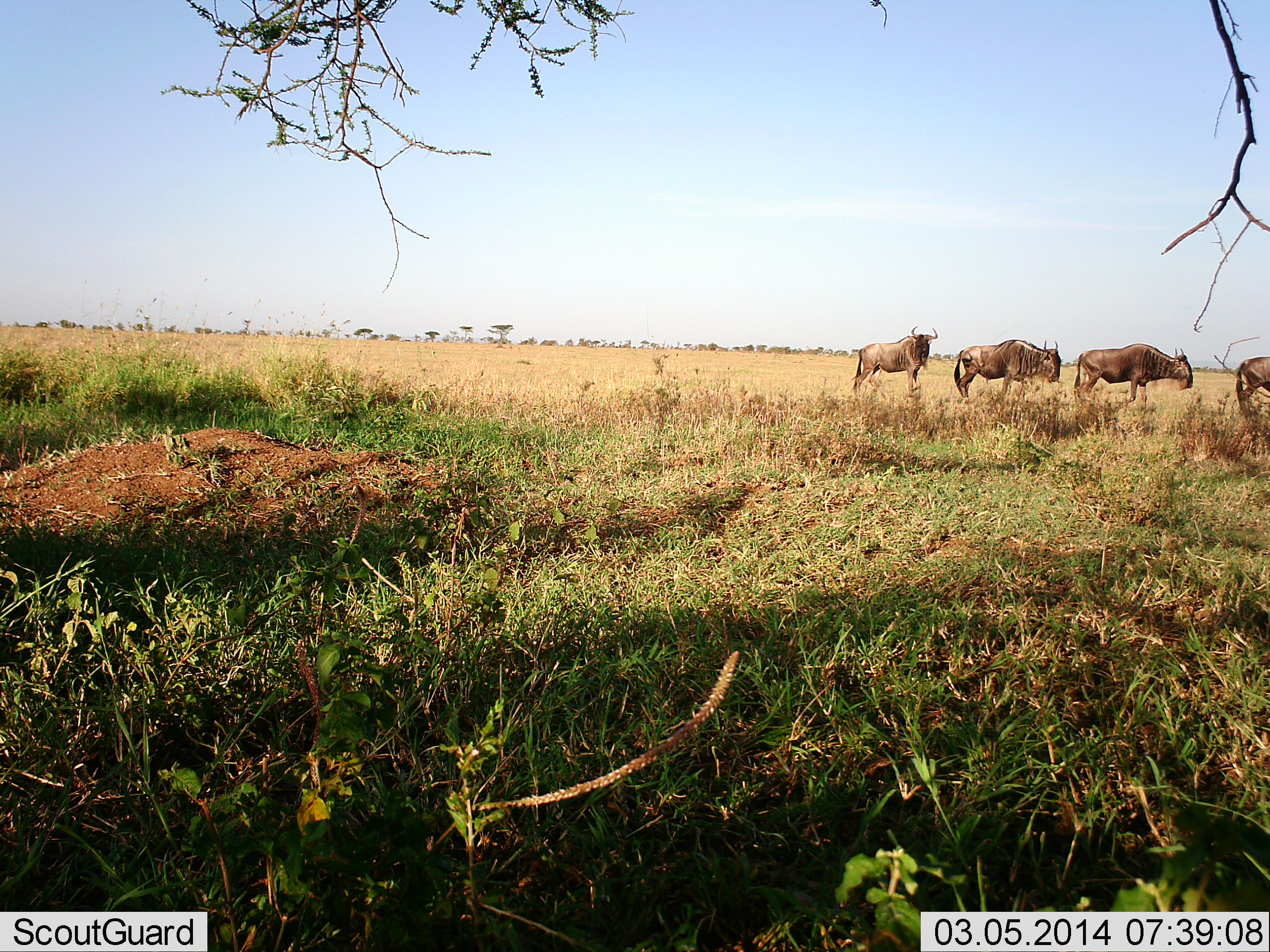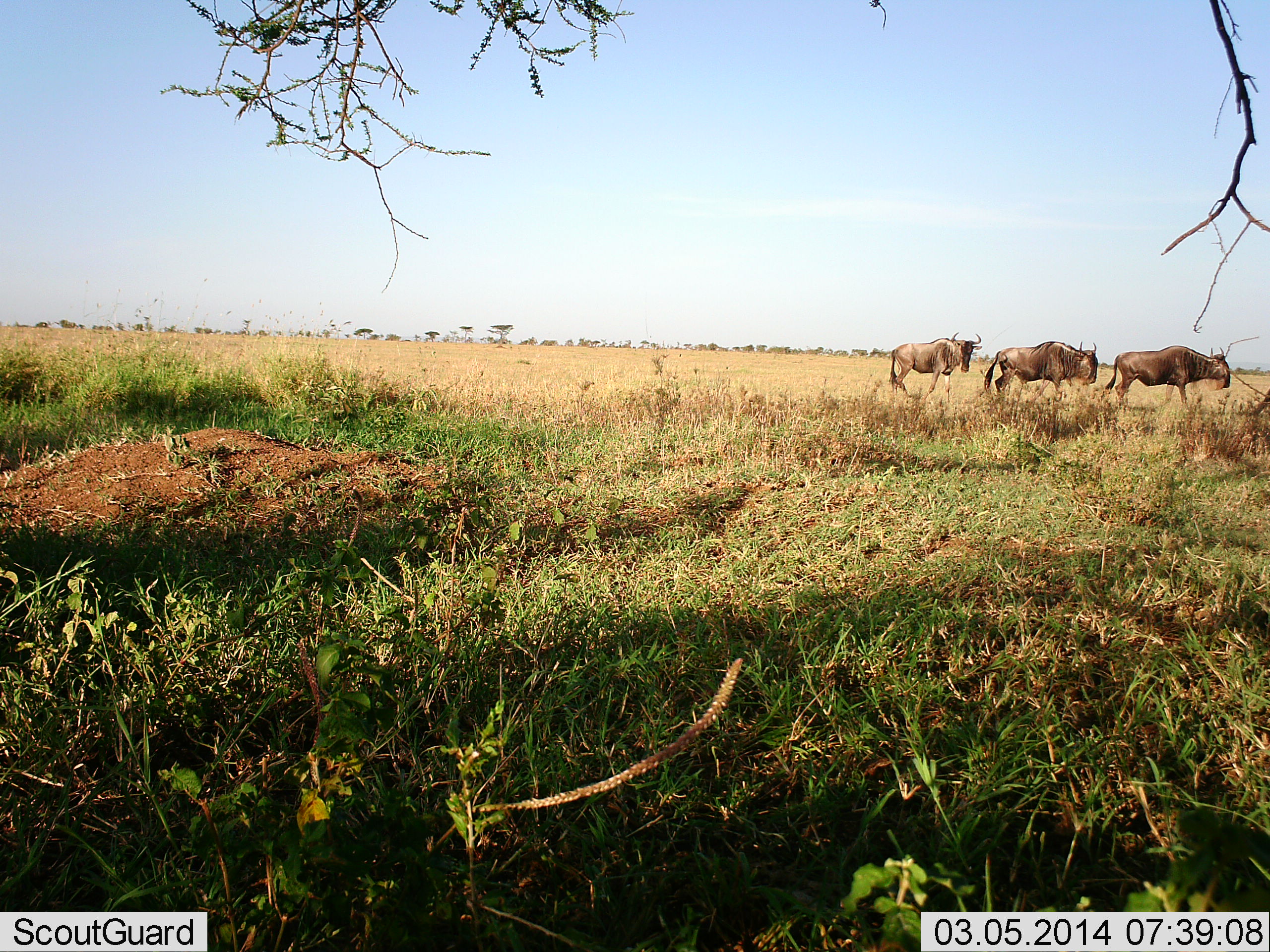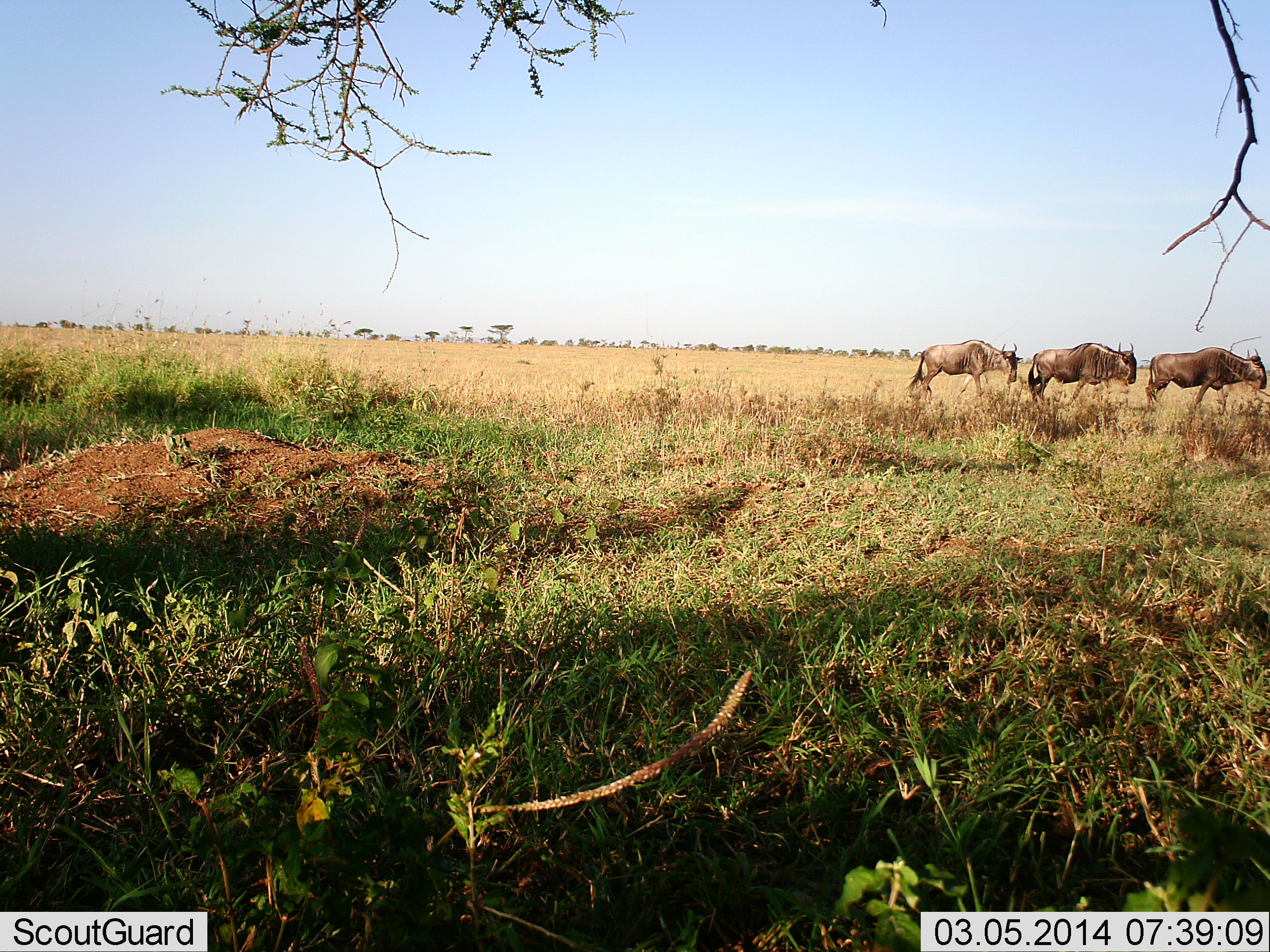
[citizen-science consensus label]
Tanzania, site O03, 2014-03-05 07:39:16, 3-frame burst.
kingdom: Animalia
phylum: Chordata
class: Mammalia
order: Artiodactyla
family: Bovidae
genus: Connochaetes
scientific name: Connochaetes taurinus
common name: blue wildebeest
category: wildebeest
Wildebeest (blue wildebeest) (Connochaetes taurinus), count 4. Behavior (volunteer vote fractions): standing 10%, resting 0%, moving 100%, interacting 0%. Young present (vote fraction): 0%. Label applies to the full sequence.